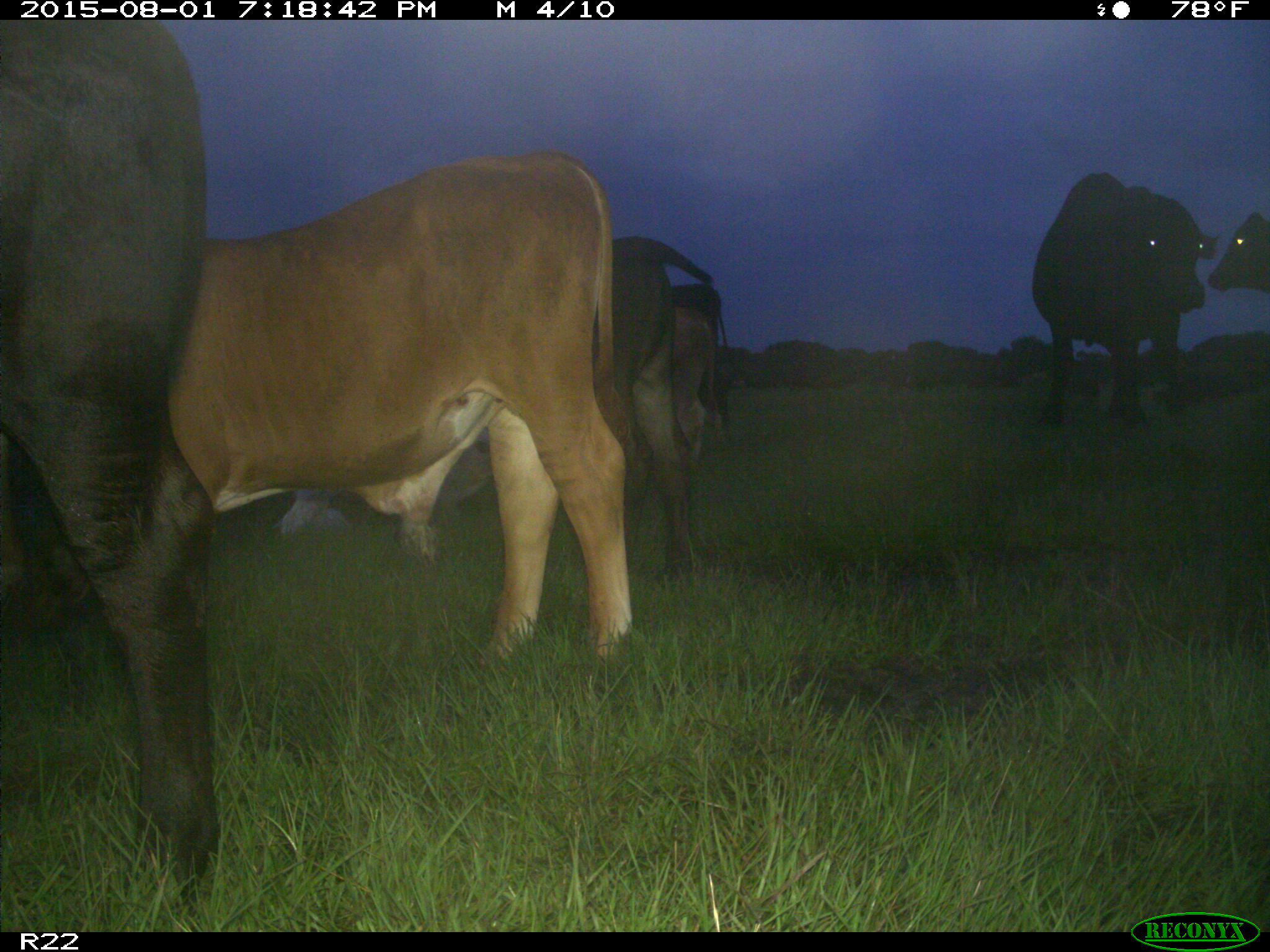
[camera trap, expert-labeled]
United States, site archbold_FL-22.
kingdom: Animalia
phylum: Chordata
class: Mammalia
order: Artiodactyla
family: Bovidae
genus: Bos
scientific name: Bos taurus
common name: domestic cow